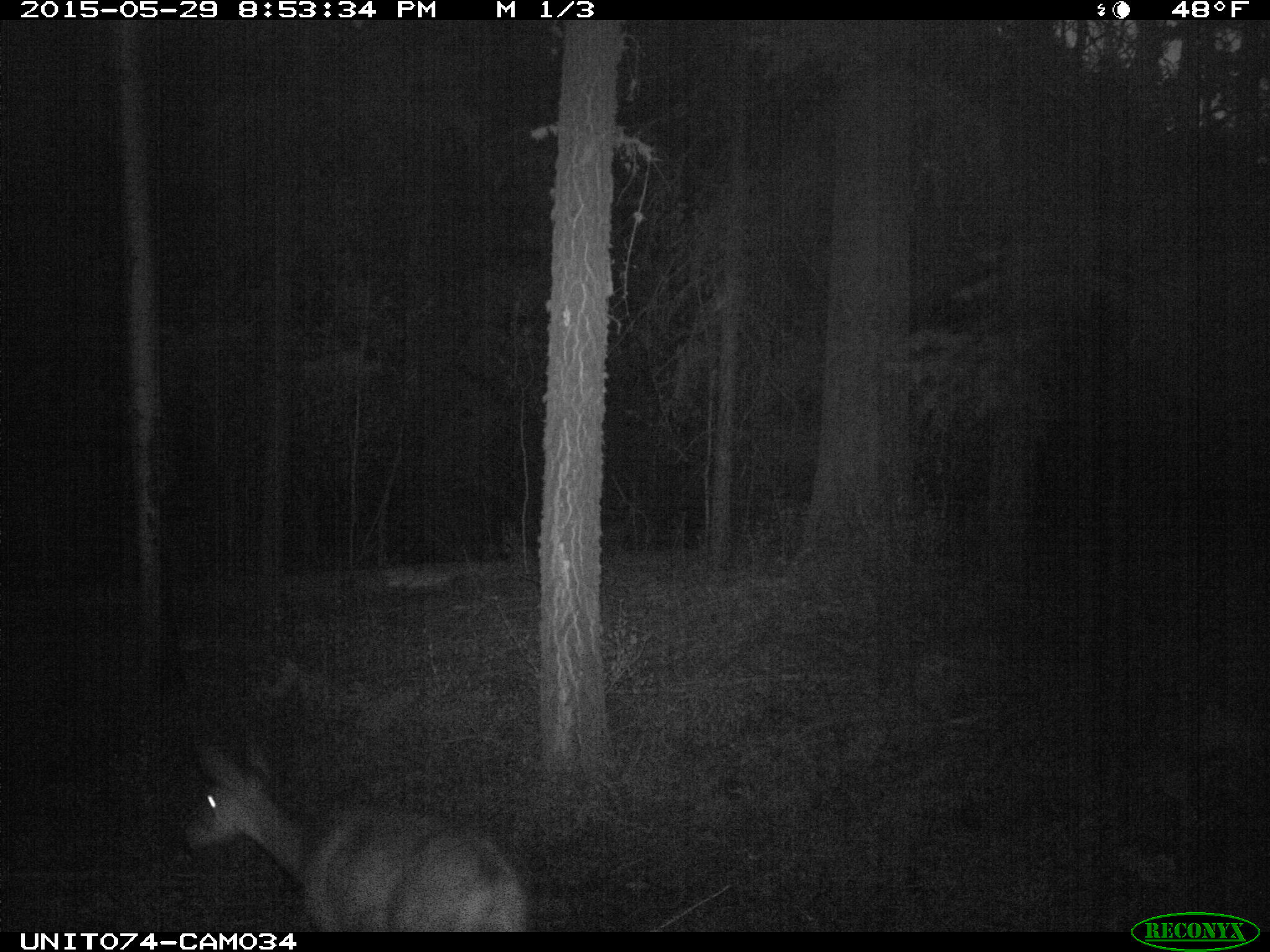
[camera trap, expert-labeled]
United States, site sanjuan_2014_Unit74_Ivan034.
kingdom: Animalia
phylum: Chordata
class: Mammalia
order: Artiodactyla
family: Cervidae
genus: Odocoileus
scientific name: Odocoileus hemionus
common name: mule deer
Odocoileus hemionus (mule deer).